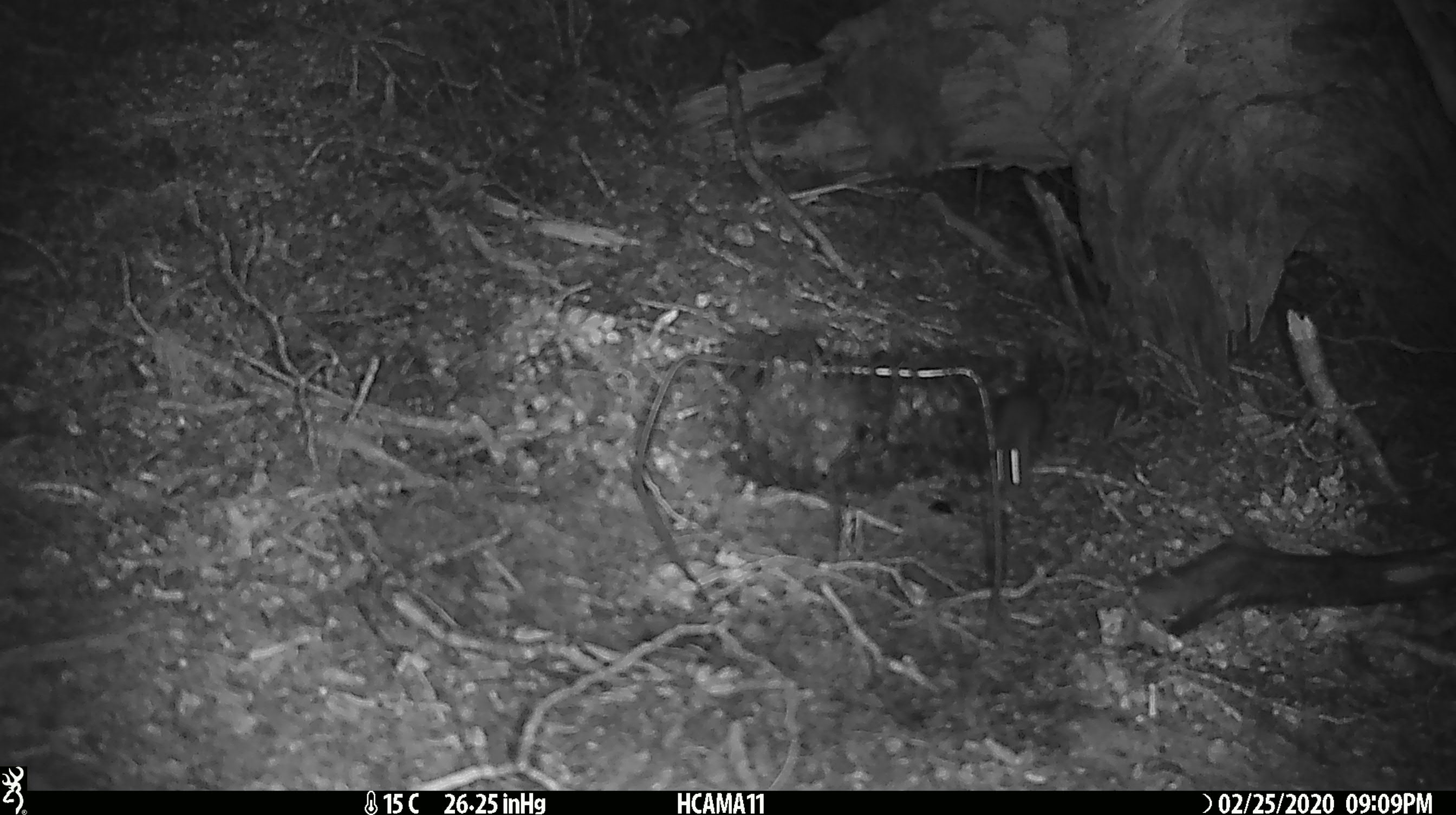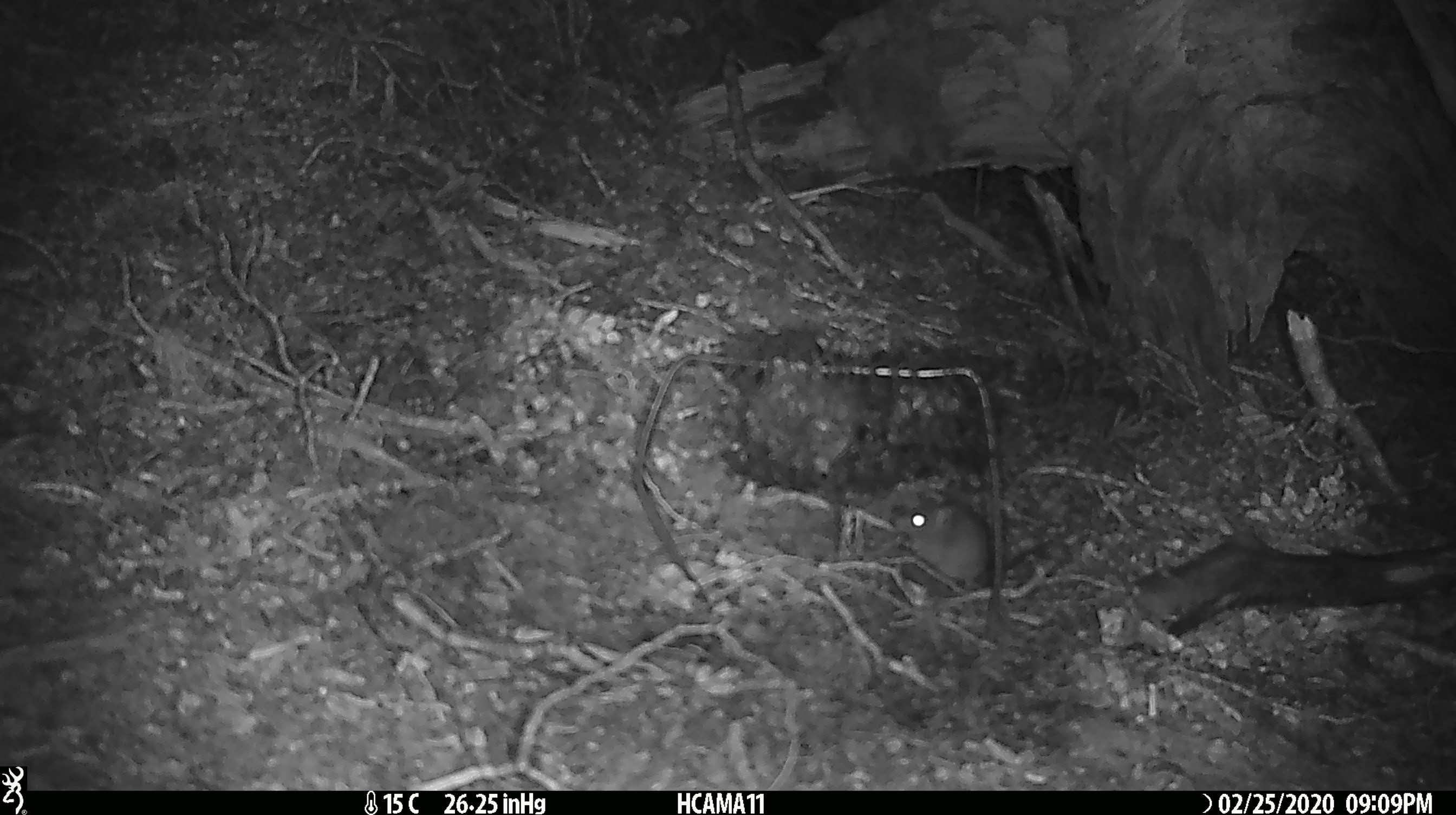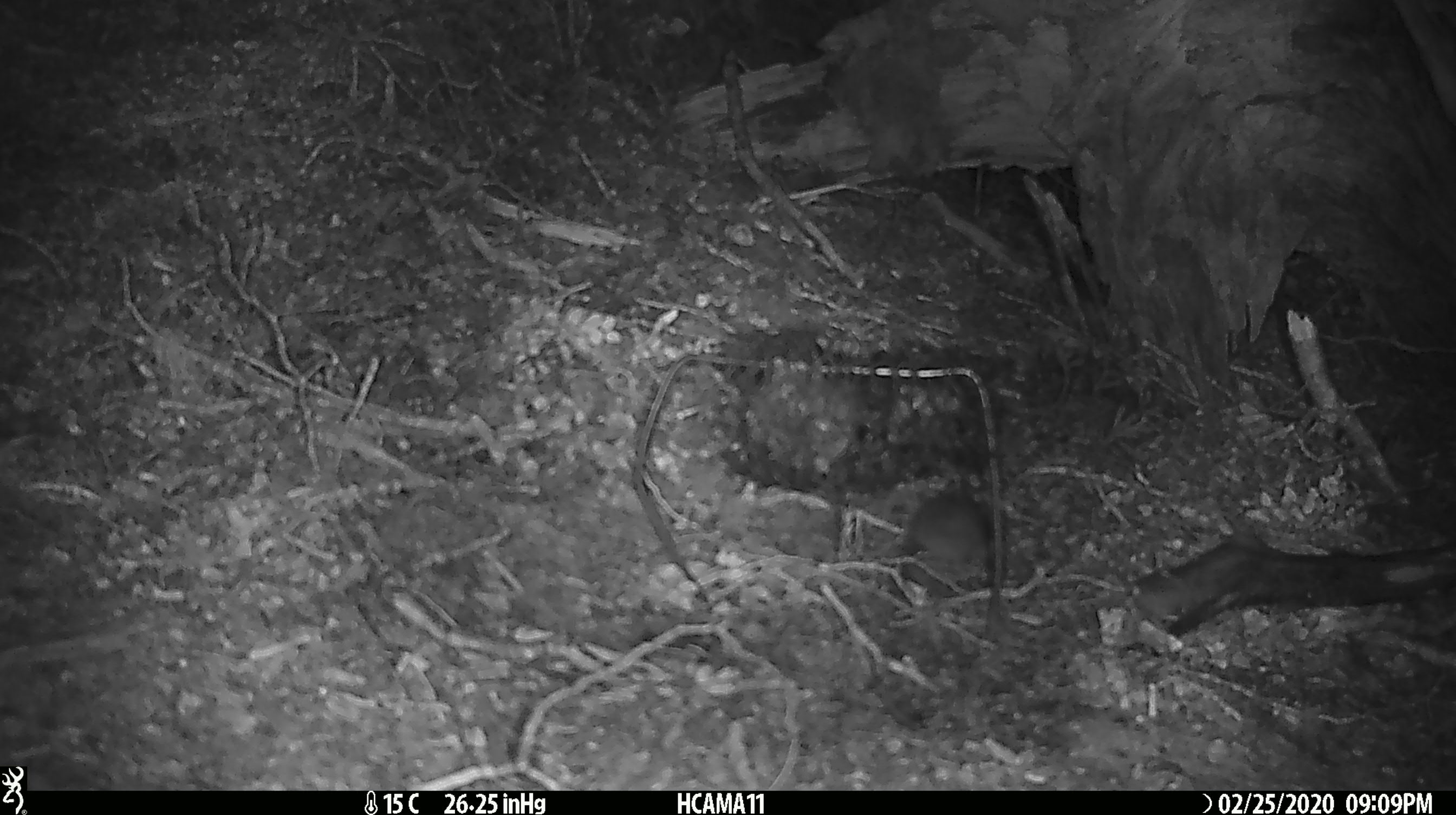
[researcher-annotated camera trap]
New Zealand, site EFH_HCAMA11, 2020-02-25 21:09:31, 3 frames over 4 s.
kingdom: Animalia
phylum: Chordata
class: Mammalia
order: Rodentia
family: Muridae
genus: Mus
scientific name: Mus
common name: mouse